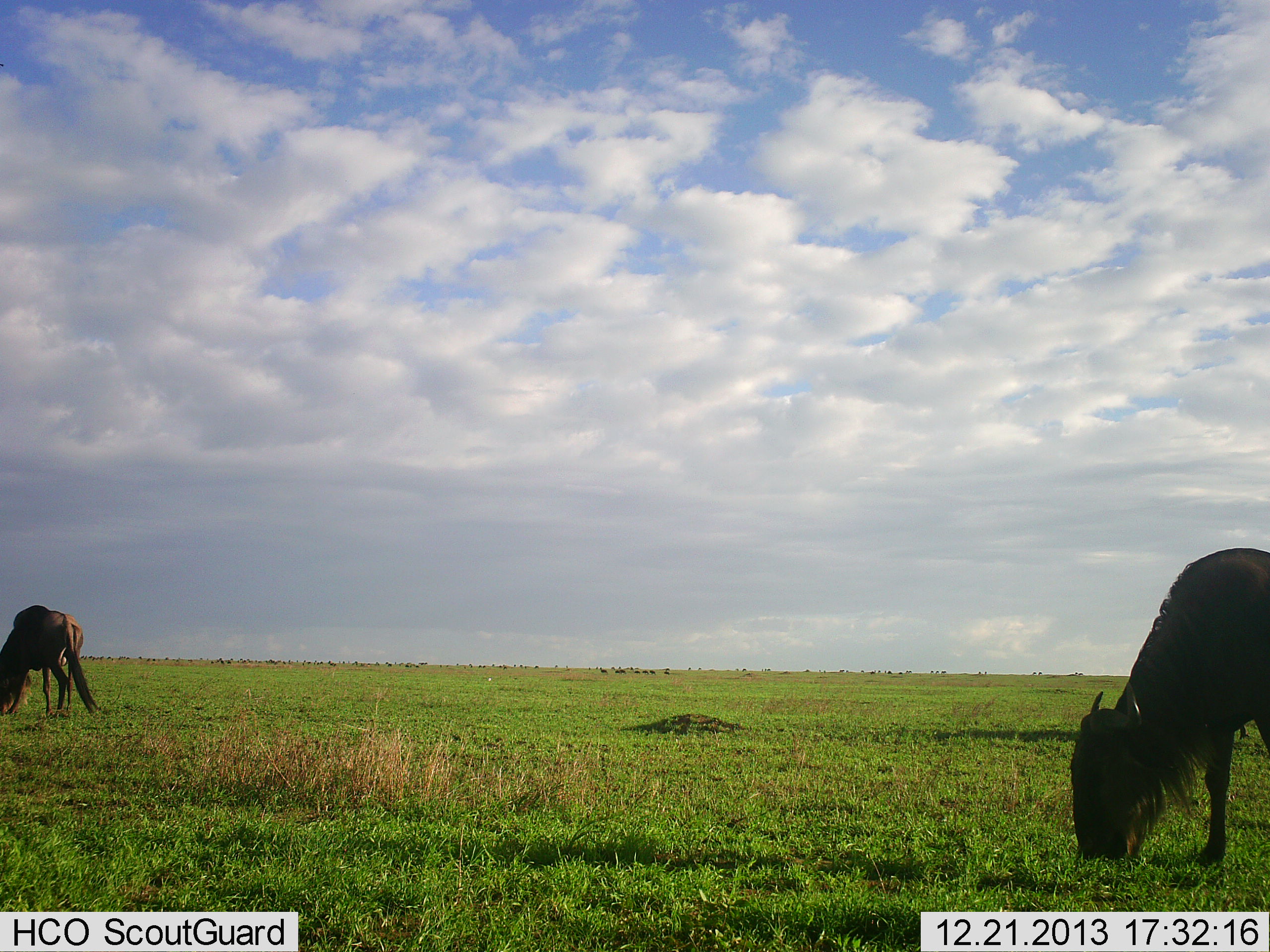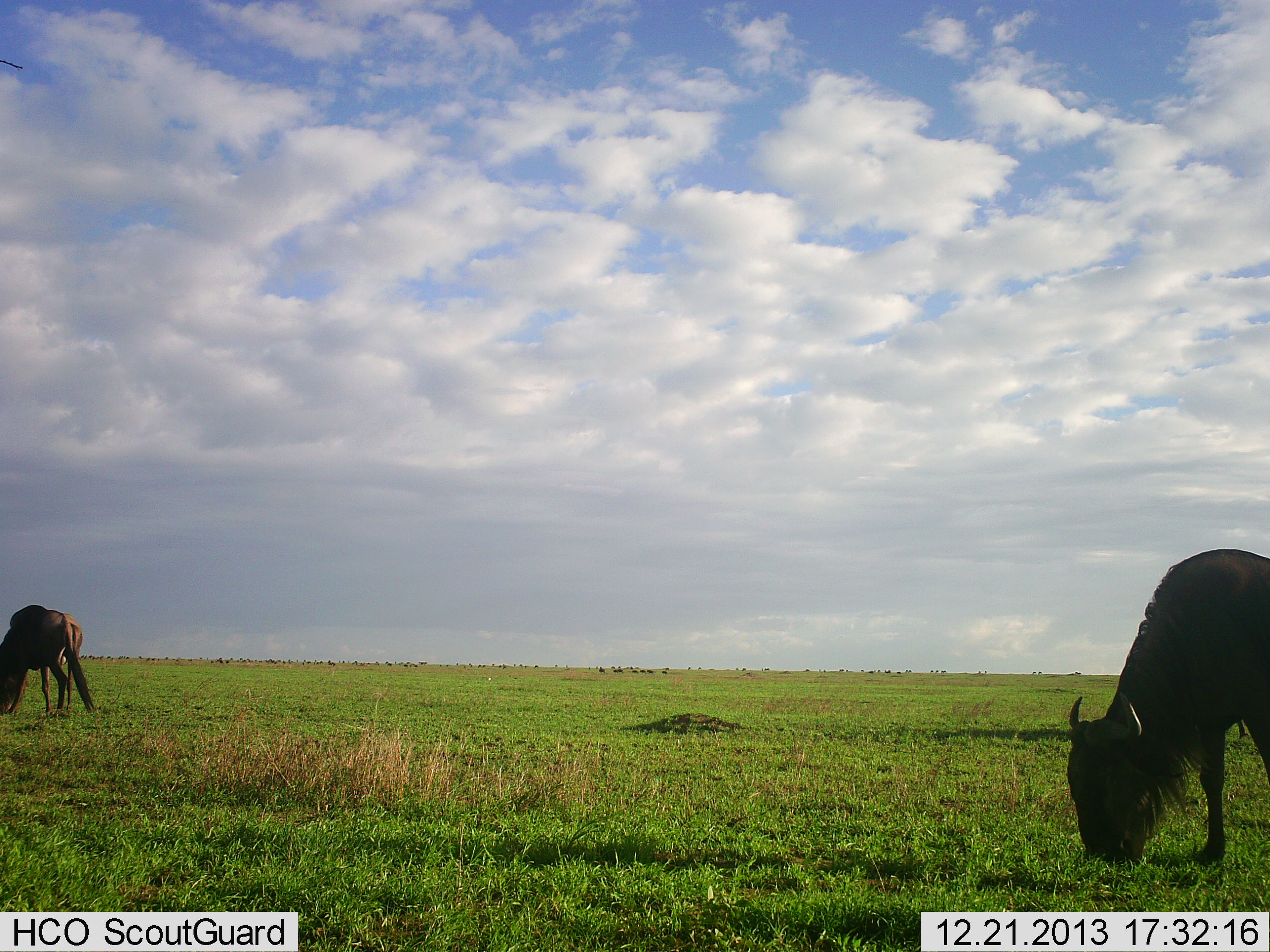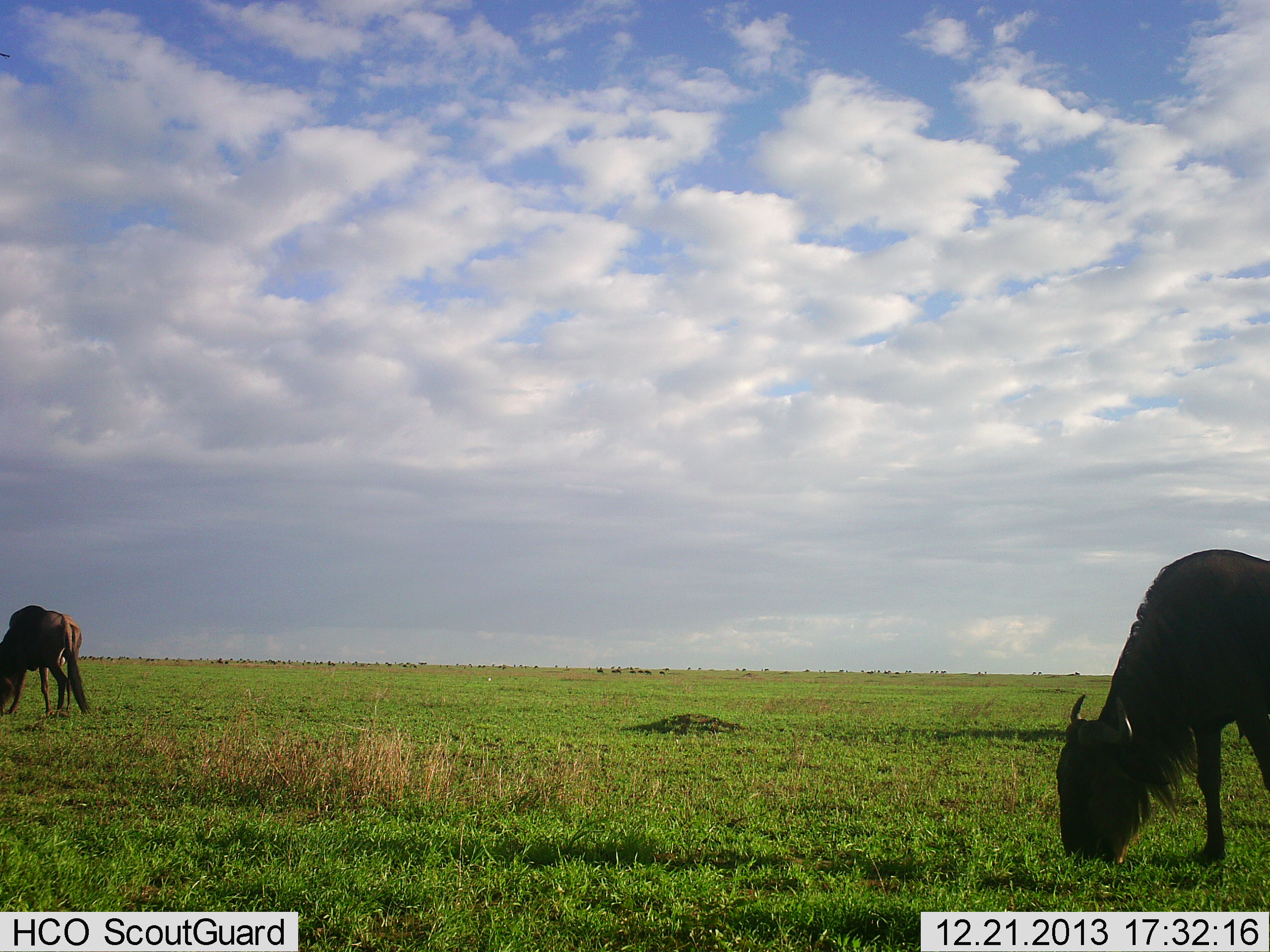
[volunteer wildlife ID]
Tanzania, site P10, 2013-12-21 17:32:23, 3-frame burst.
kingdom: Animalia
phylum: Chordata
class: Mammalia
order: Artiodactyla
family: Bovidae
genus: Connochaetes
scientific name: Connochaetes taurinus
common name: blue wildebeest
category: wildebeest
Wildebeest (blue wildebeest) (Connochaetes taurinus), count 2. Behavior (volunteer vote fractions): standing 0%, resting 0%, moving 0%, interacting 0%. Young present (vote fraction): 0%. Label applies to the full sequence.